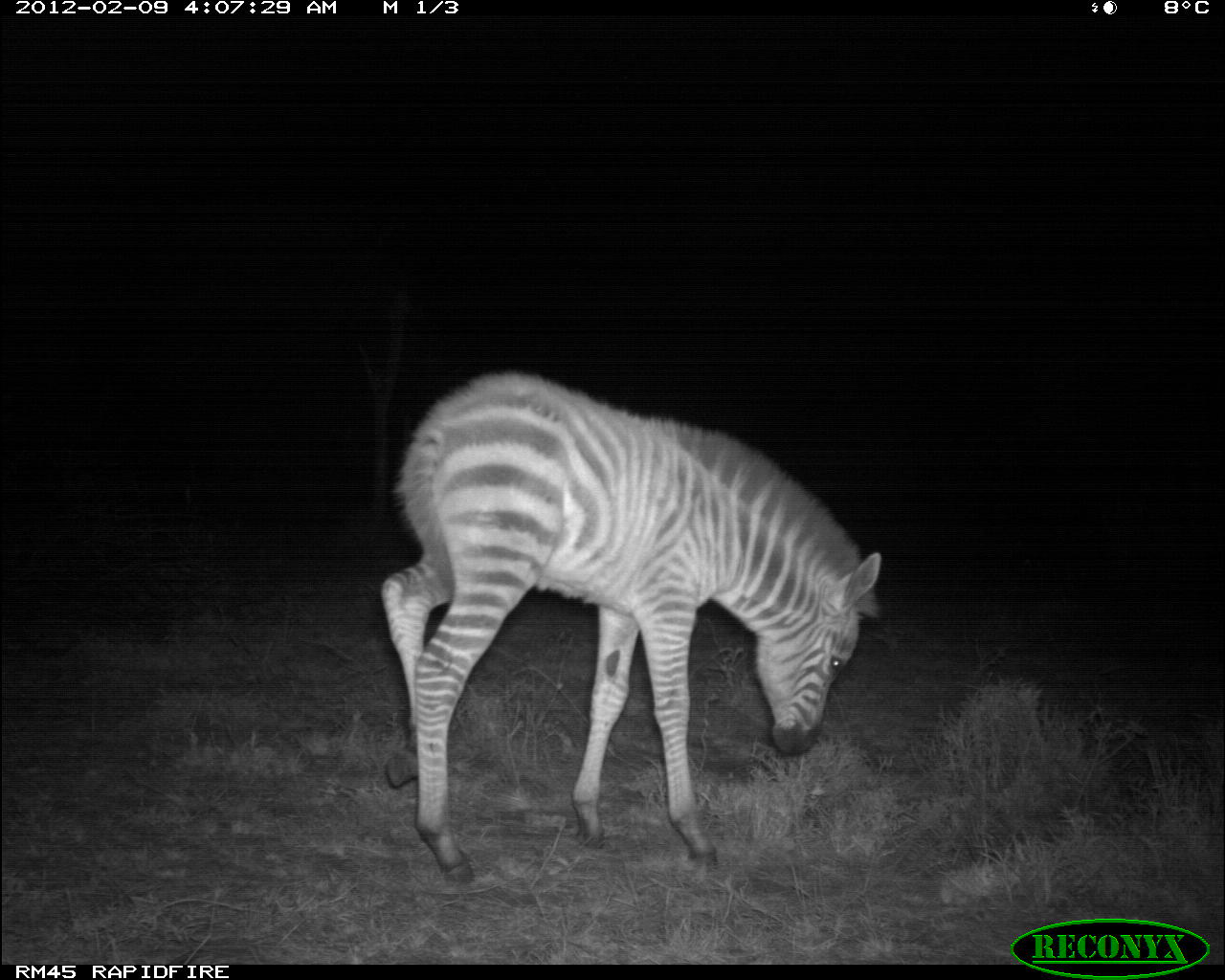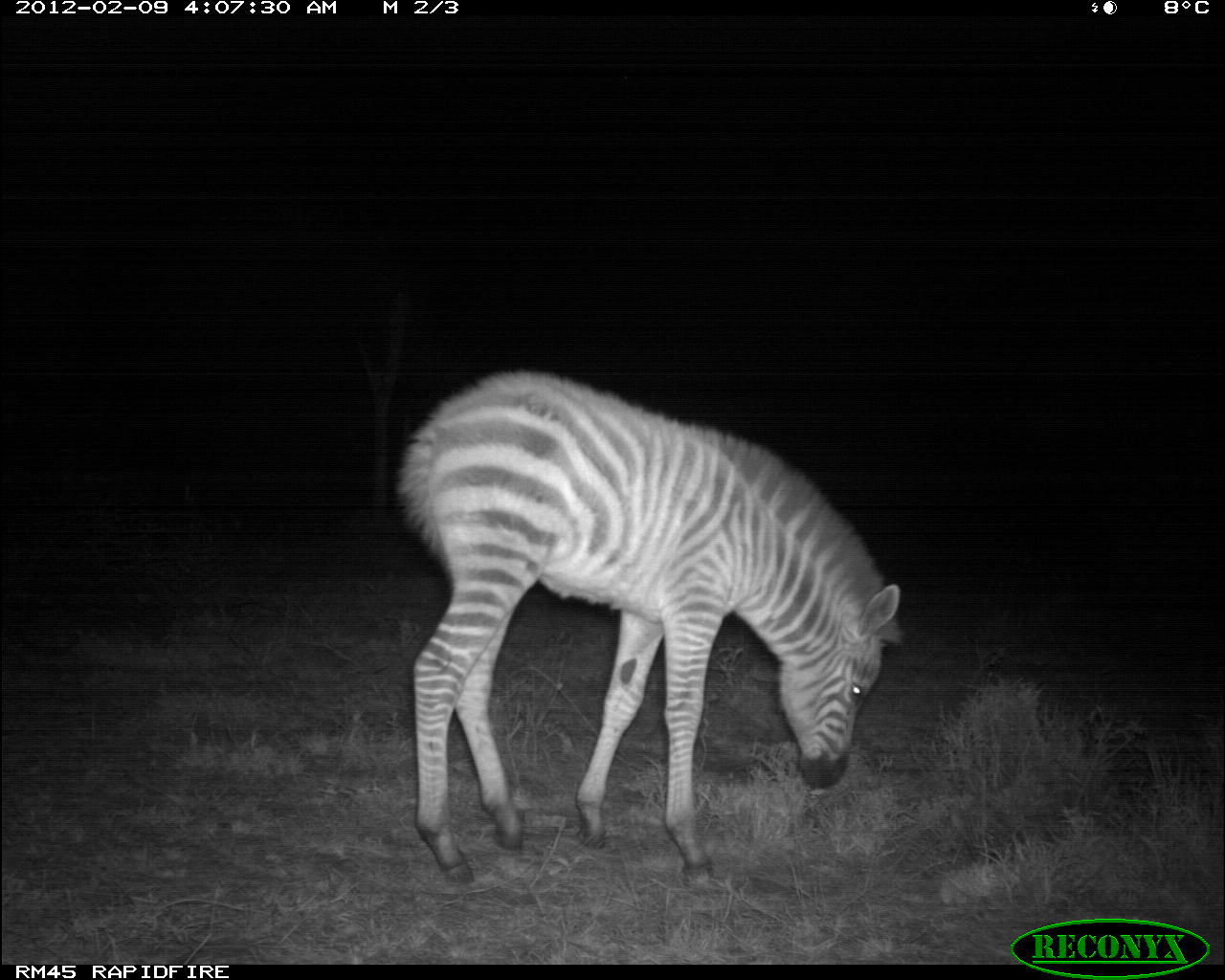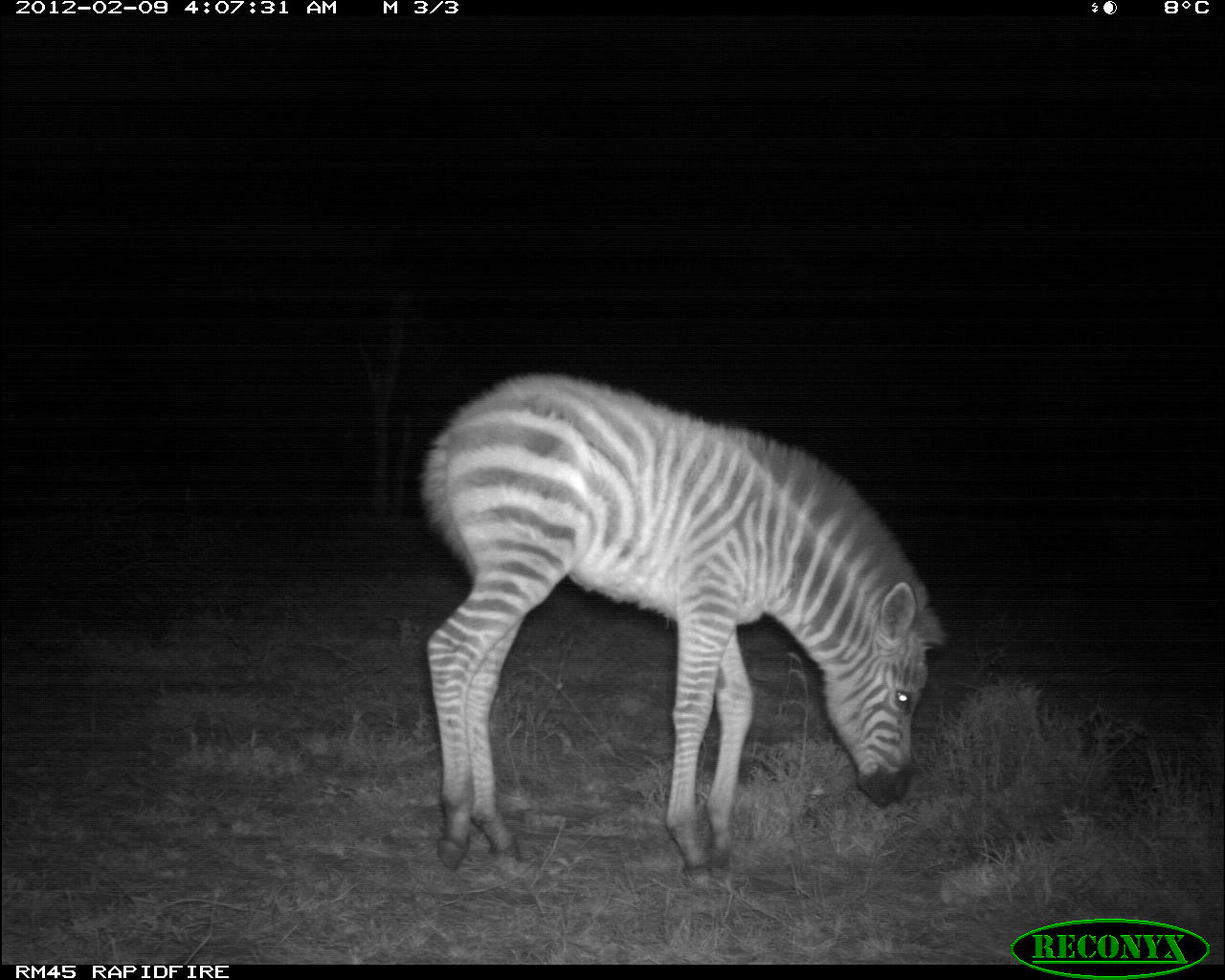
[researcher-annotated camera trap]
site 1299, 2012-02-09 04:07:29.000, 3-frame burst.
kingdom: Animalia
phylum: Chordata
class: Mammalia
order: Perissodactyla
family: Equidae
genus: Equus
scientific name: Equus quagga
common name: plains zebra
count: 1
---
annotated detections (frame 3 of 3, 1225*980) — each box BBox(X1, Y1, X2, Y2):
equus quagga: BBox(412, 365, 948, 889)